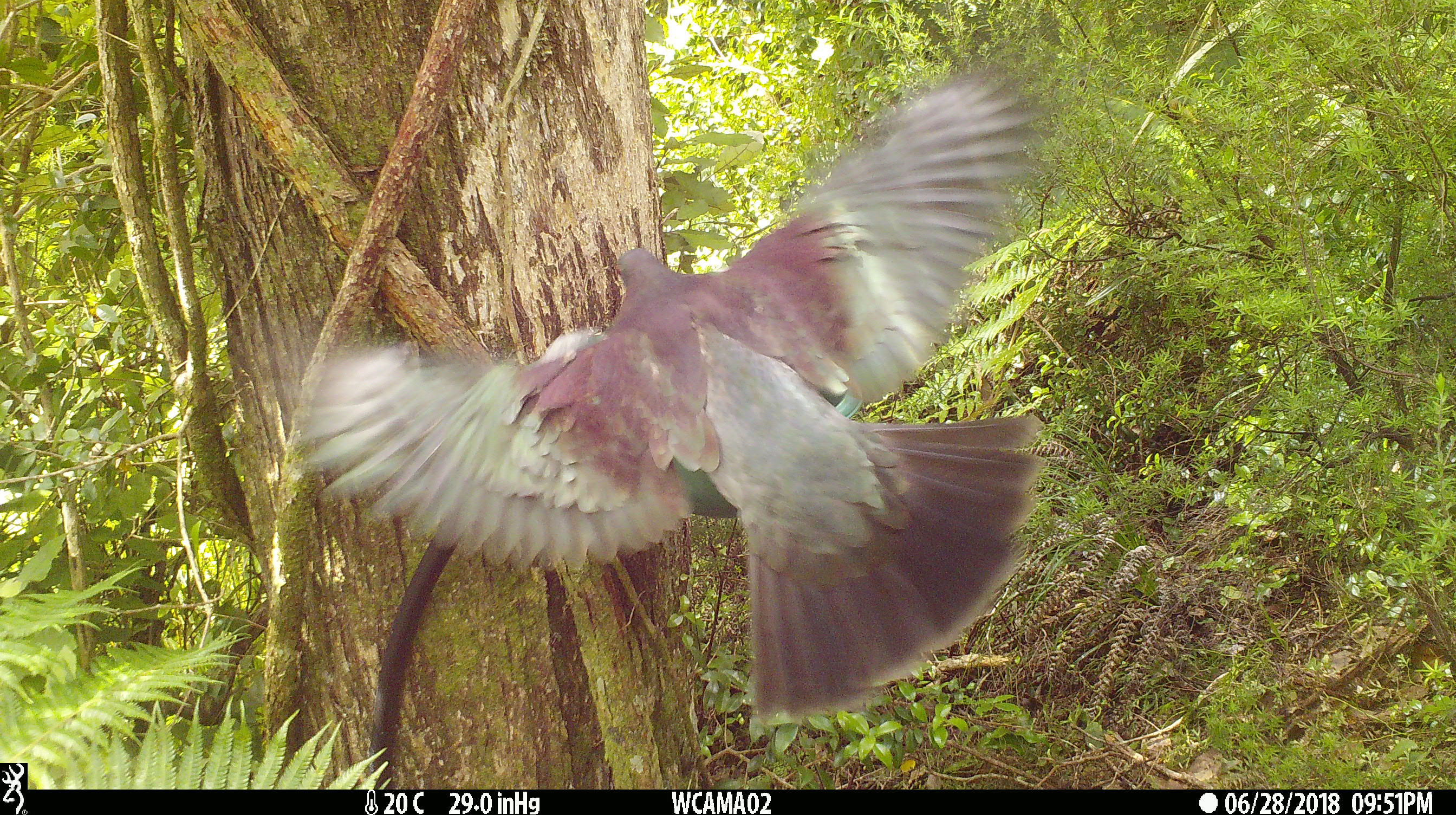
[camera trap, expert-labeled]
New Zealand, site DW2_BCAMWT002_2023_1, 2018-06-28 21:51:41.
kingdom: Animalia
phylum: Chordata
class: Aves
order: Columbiformes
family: Columbidae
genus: Hemiphaga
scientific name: Hemiphaga novaeseelandiae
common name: new zealand pigeon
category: kereru